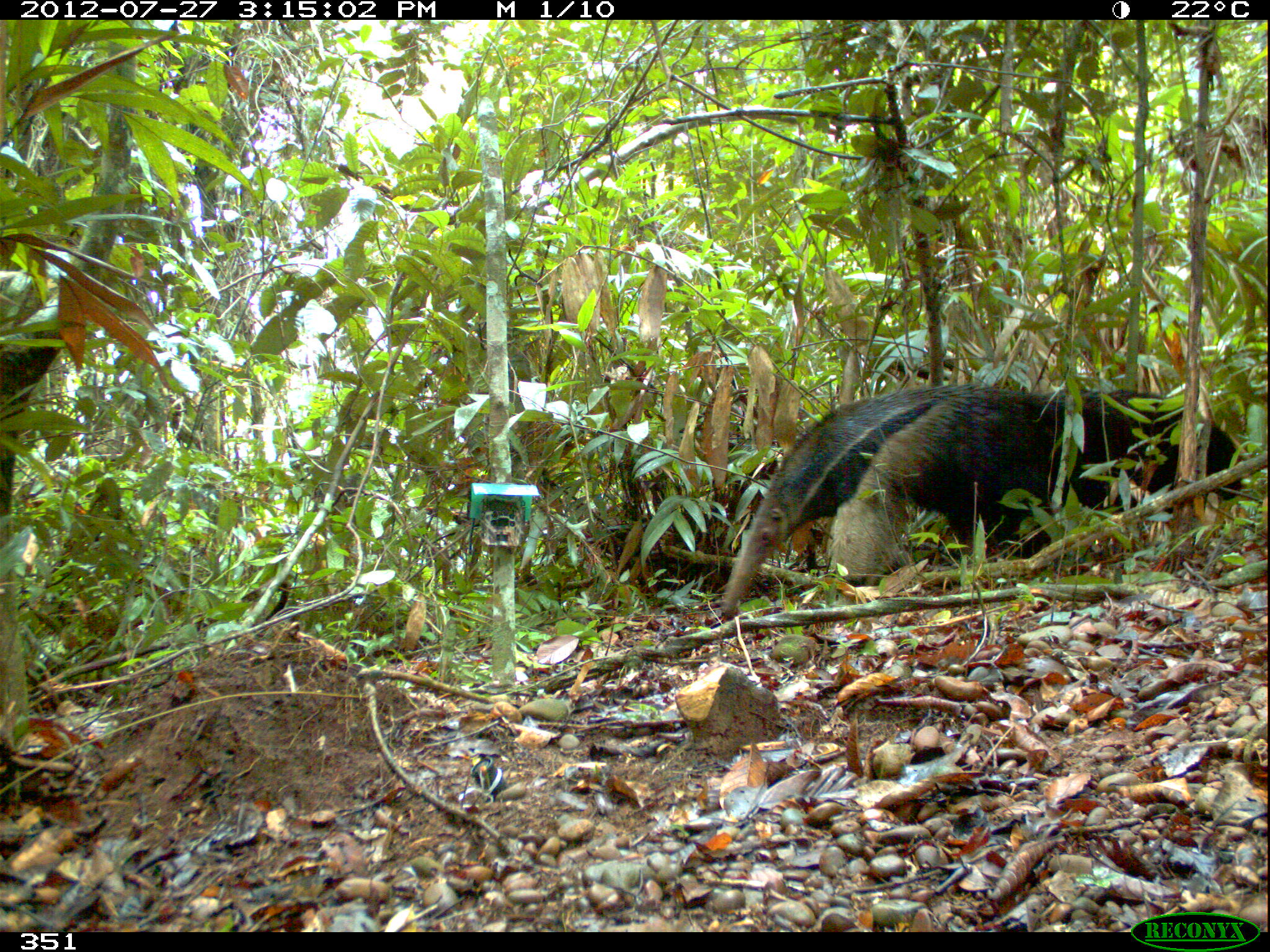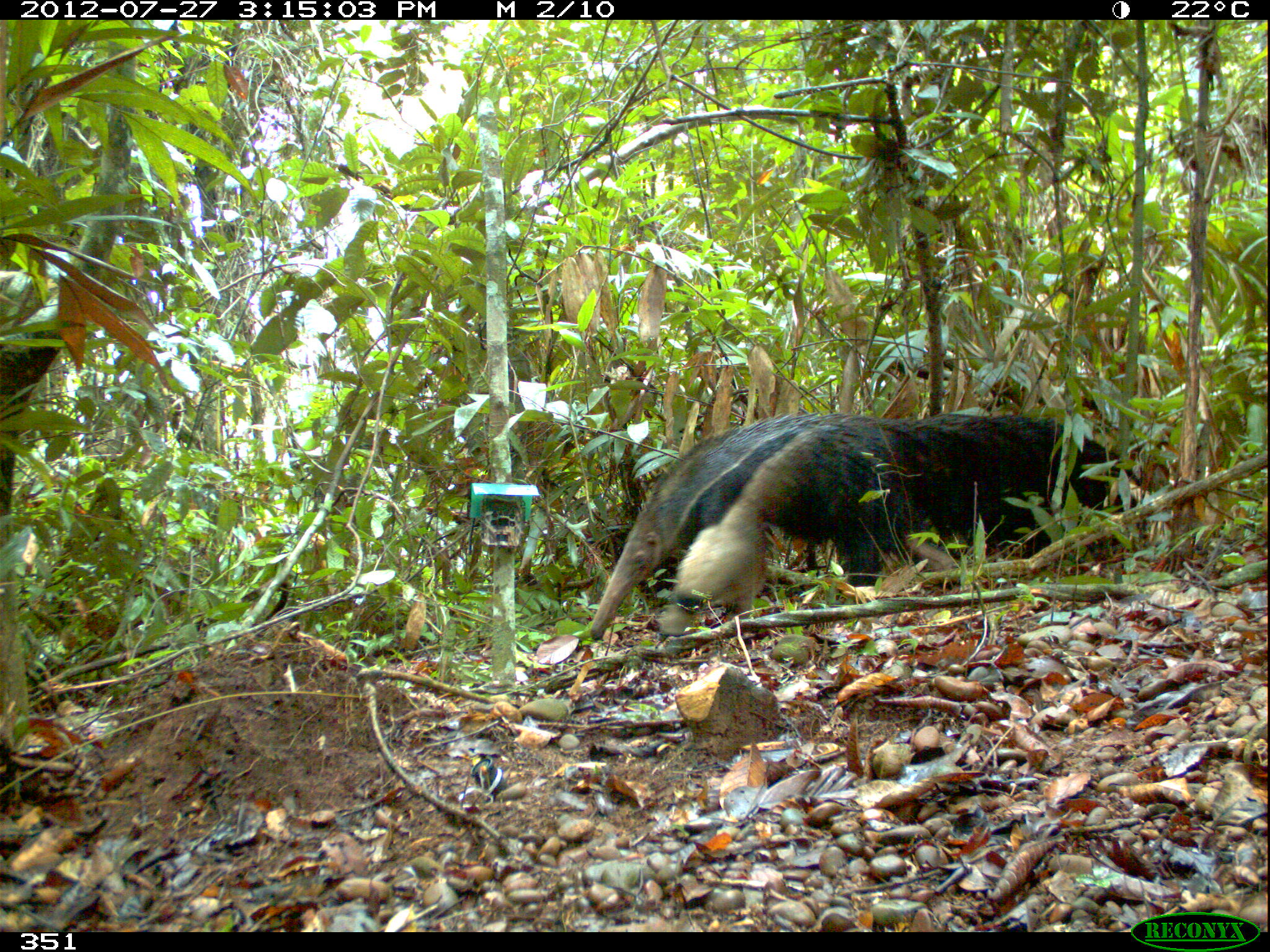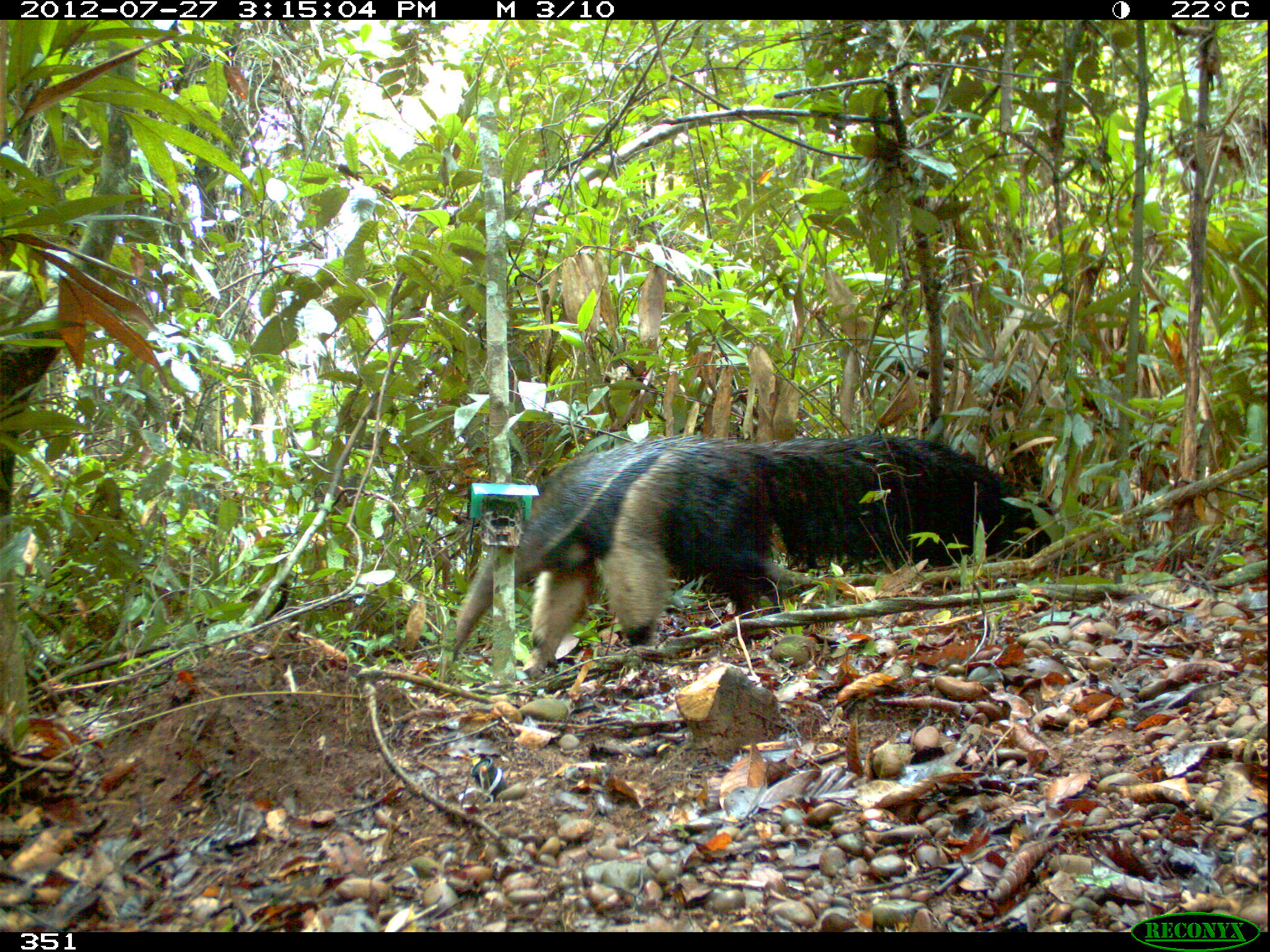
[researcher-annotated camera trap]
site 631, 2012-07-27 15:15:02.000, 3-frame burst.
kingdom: Animalia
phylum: Chordata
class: Mammalia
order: Pilosa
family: Myrmecophagidae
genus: Myrmecophaga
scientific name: Myrmecophaga tridactyla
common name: giant anteater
Myrmecophaga tridactyla (giant anteater).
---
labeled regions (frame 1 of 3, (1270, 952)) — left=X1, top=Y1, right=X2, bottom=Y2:
myrmecophaga tridactyla: left=718, top=384, right=1252, bottom=612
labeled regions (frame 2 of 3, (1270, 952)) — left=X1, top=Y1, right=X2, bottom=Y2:
myrmecophaga tridactyla: left=584, top=409, right=1145, bottom=641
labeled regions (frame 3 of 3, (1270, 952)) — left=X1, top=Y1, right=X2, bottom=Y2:
myrmecophaga tridactyla: left=442, top=433, right=1043, bottom=674